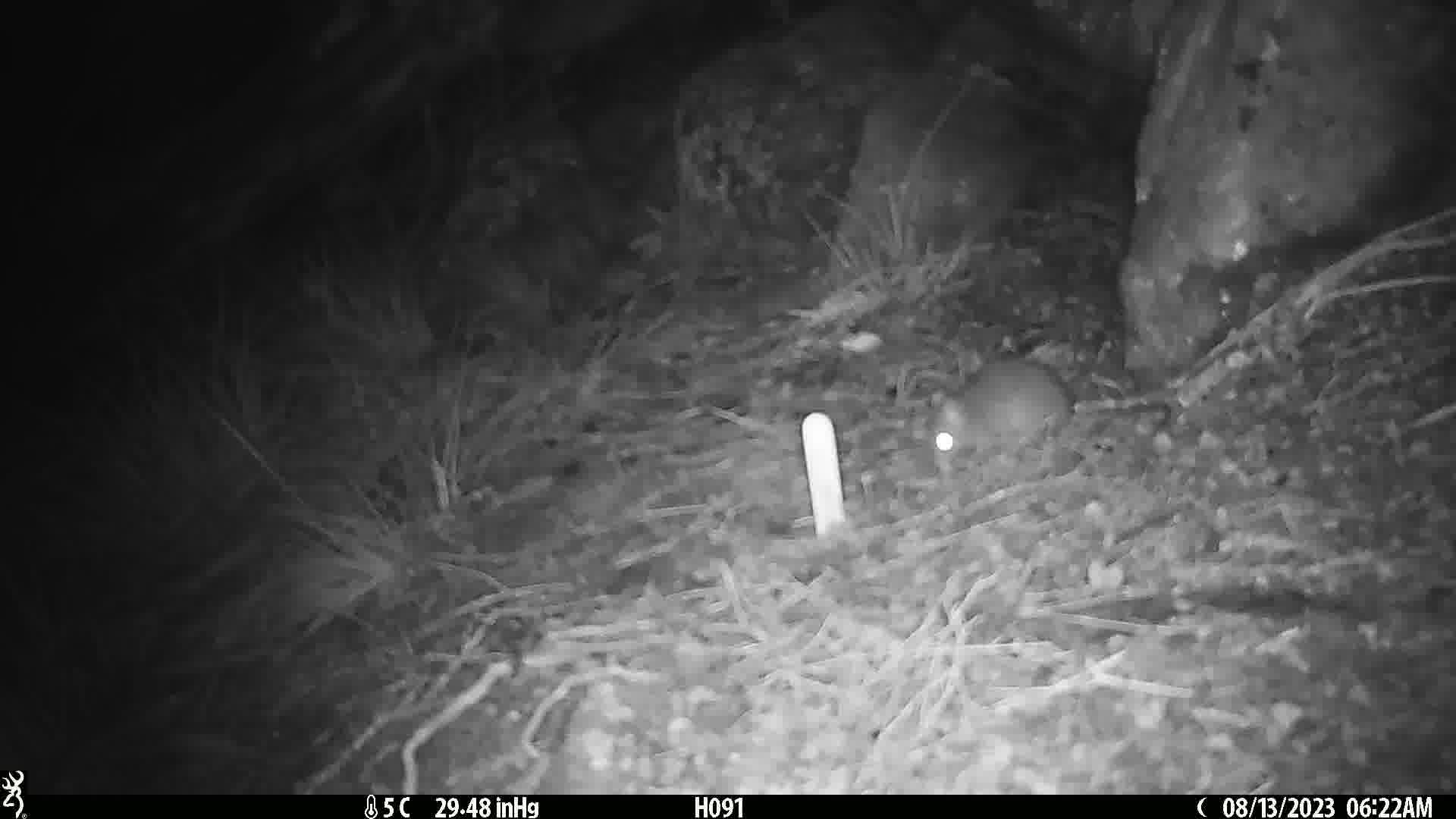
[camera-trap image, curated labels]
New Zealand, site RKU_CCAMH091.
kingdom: Animalia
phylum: Chordata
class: Mammalia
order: Rodentia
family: Muridae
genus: Rattus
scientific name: Rattus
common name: rat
Rat (Rattus).